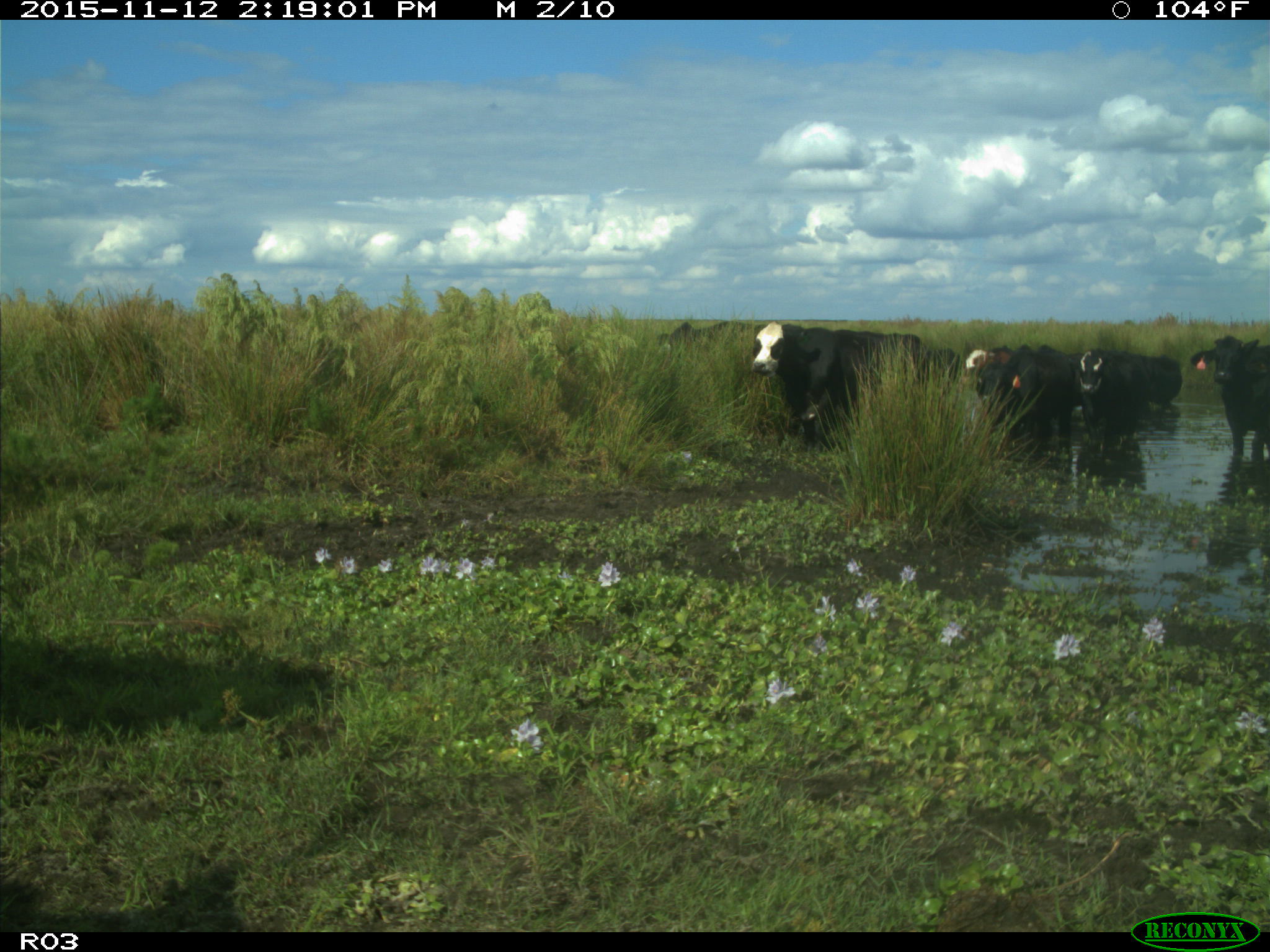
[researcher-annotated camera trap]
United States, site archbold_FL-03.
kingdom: Animalia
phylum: Chordata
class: Mammalia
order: Artiodactyla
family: Bovidae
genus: Bos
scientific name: Bos taurus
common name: domestic cow